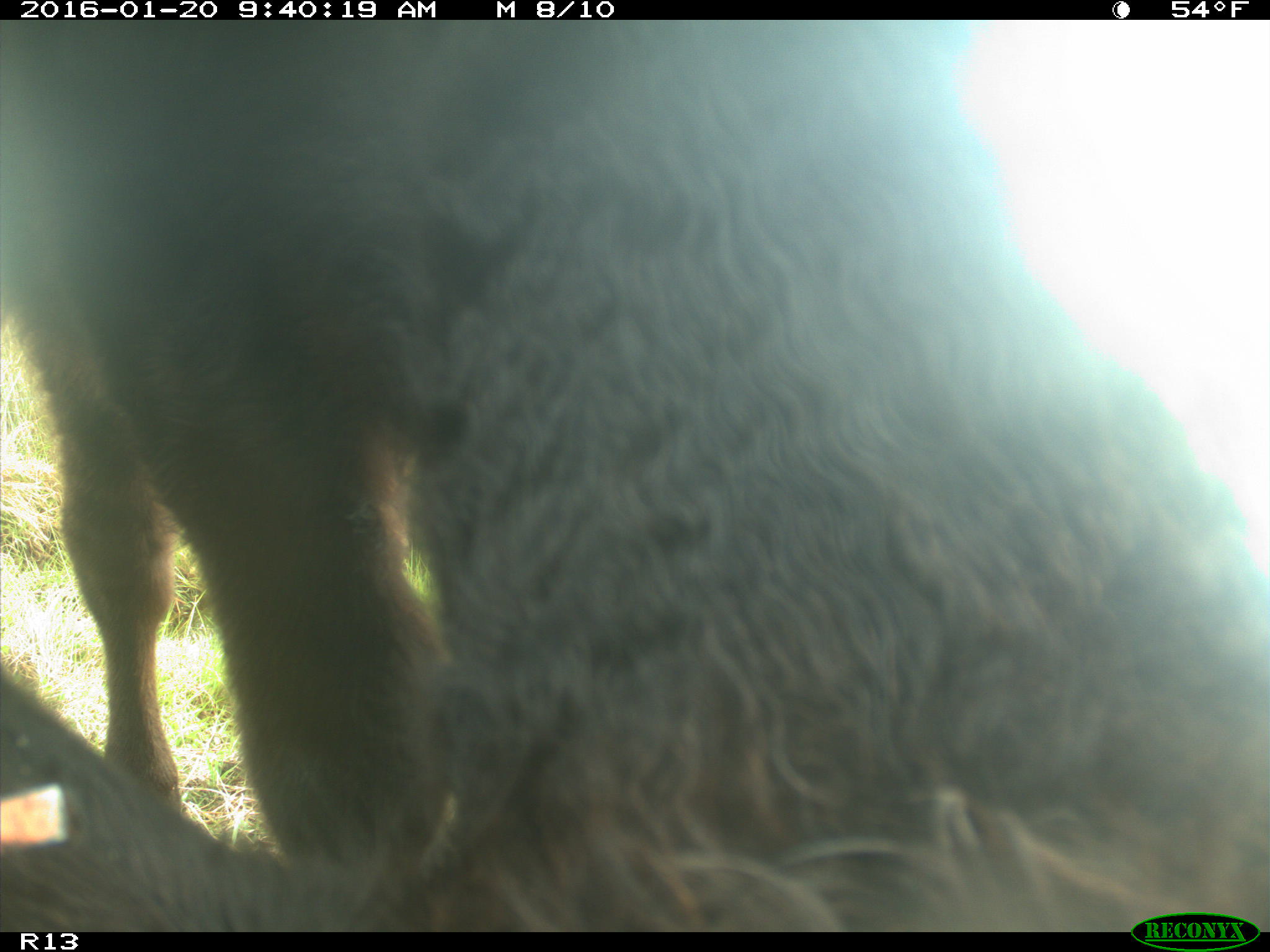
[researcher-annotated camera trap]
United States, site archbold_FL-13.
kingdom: Animalia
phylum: Chordata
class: Mammalia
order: Artiodactyla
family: Bovidae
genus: Bos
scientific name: Bos taurus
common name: domestic cow